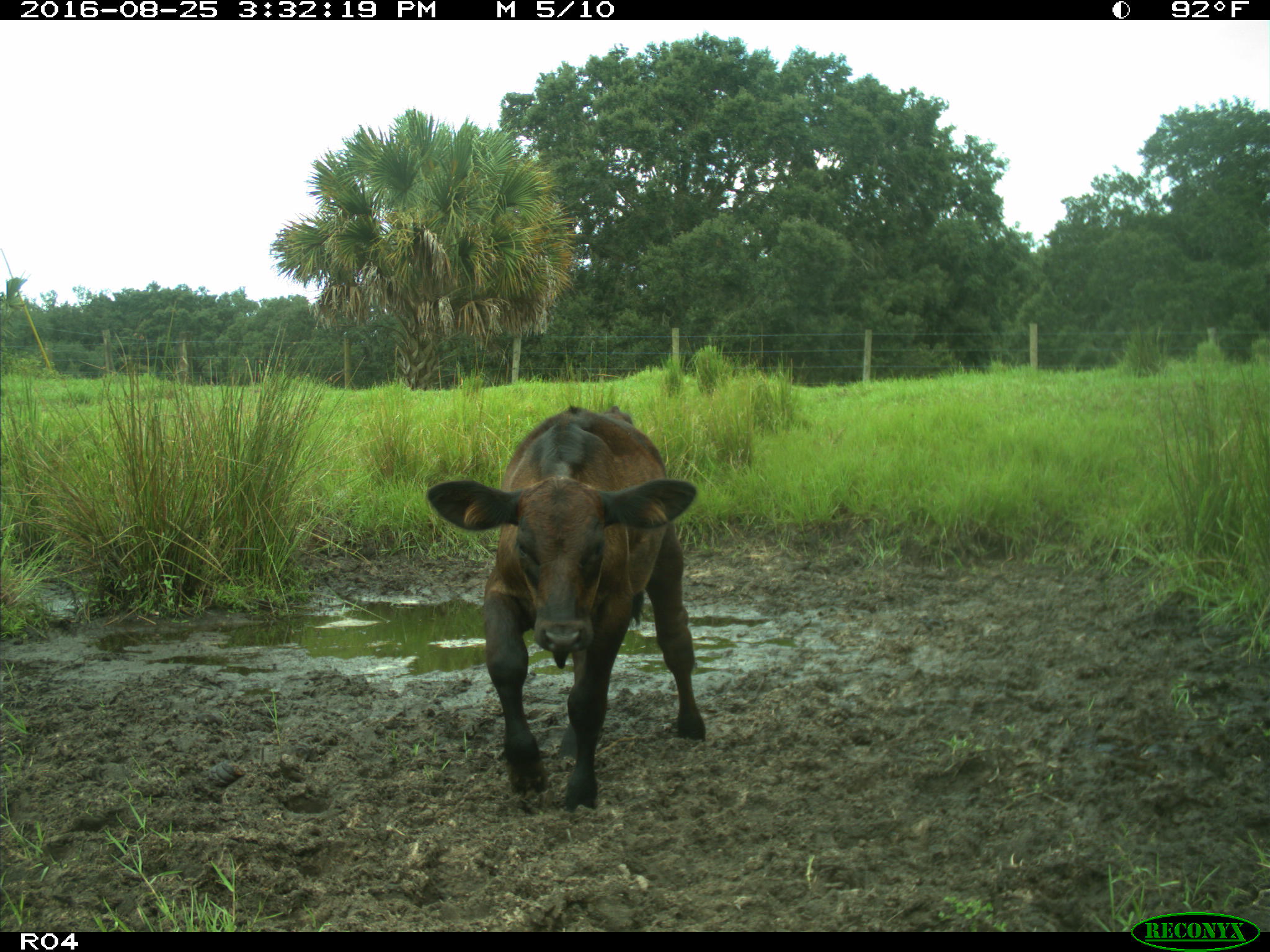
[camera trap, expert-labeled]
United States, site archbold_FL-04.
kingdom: Animalia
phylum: Chordata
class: Mammalia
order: Artiodactyla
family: Bovidae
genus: Bos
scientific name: Bos taurus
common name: domestic cow